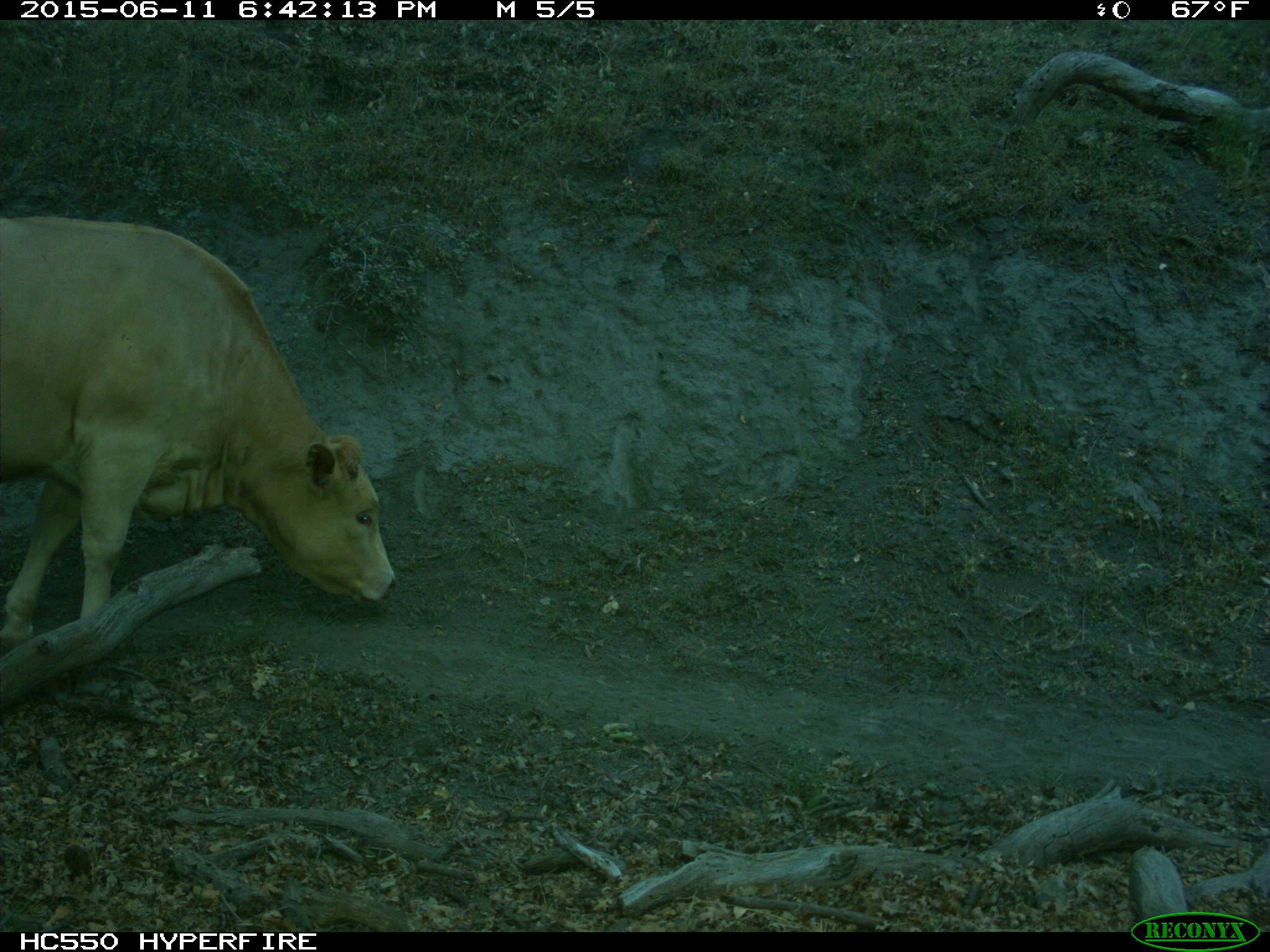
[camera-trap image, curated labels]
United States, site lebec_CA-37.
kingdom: Animalia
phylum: Chordata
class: Mammalia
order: Artiodactyla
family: Bovidae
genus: Bos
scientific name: Bos taurus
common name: domestic cow